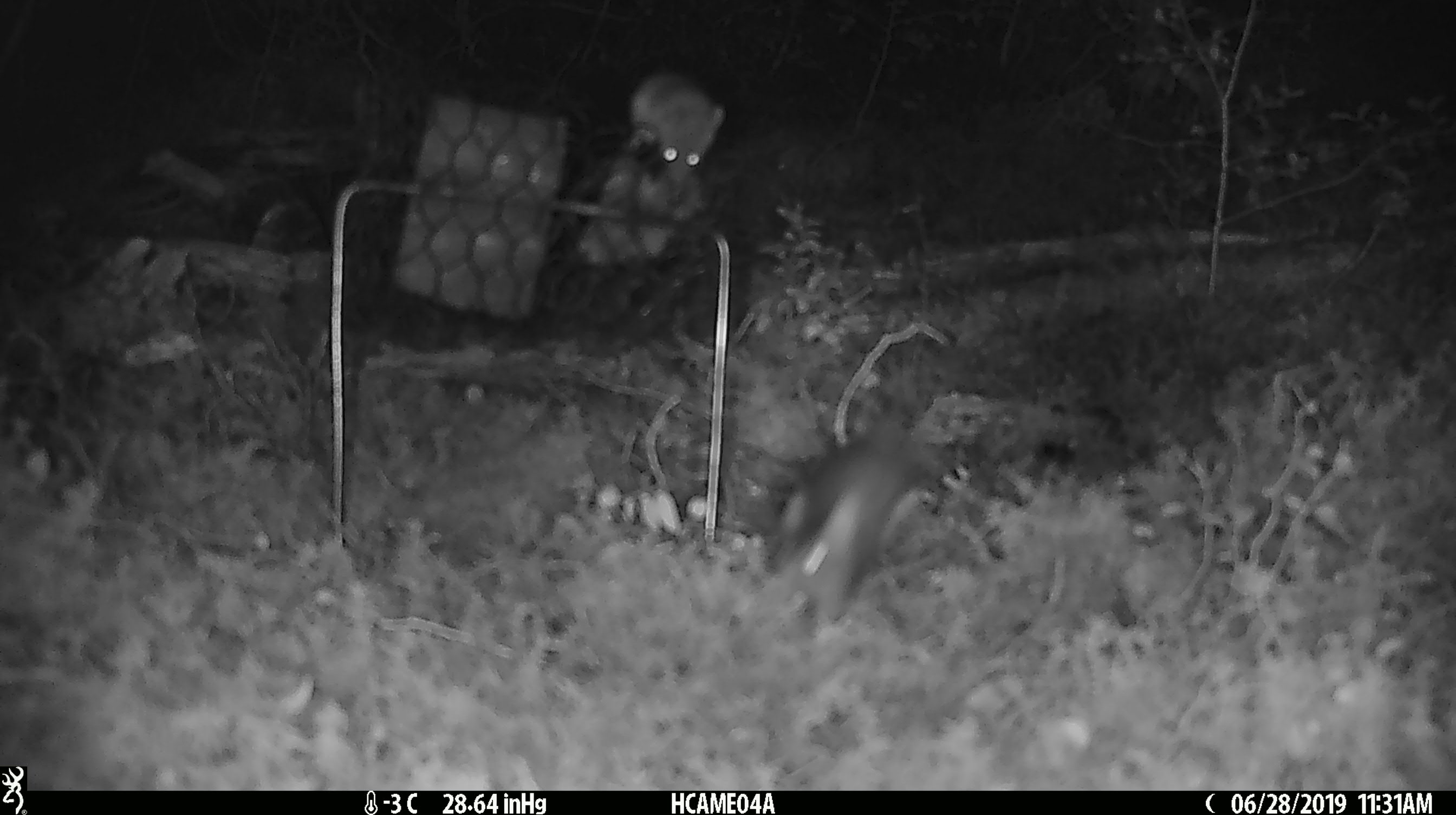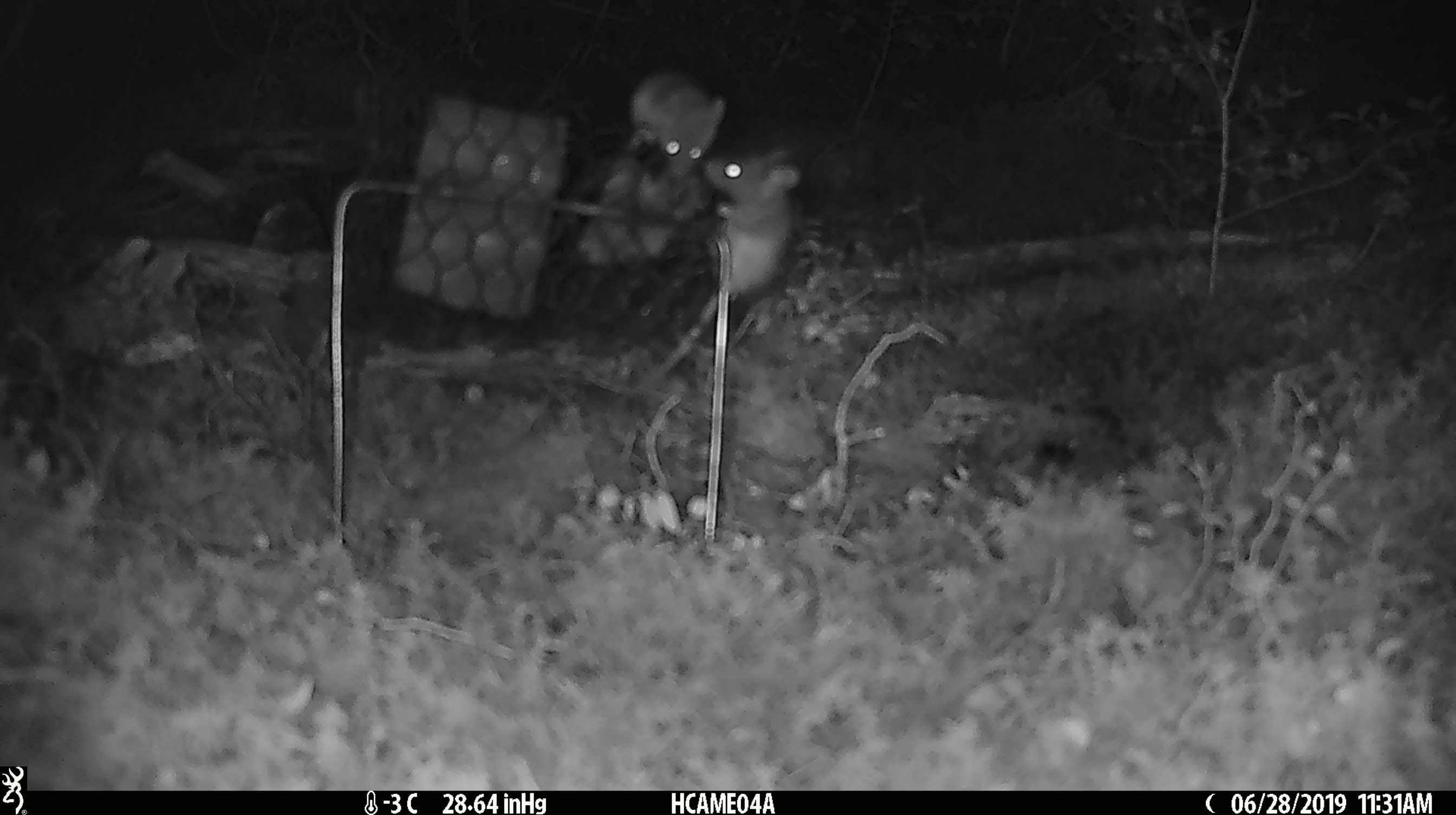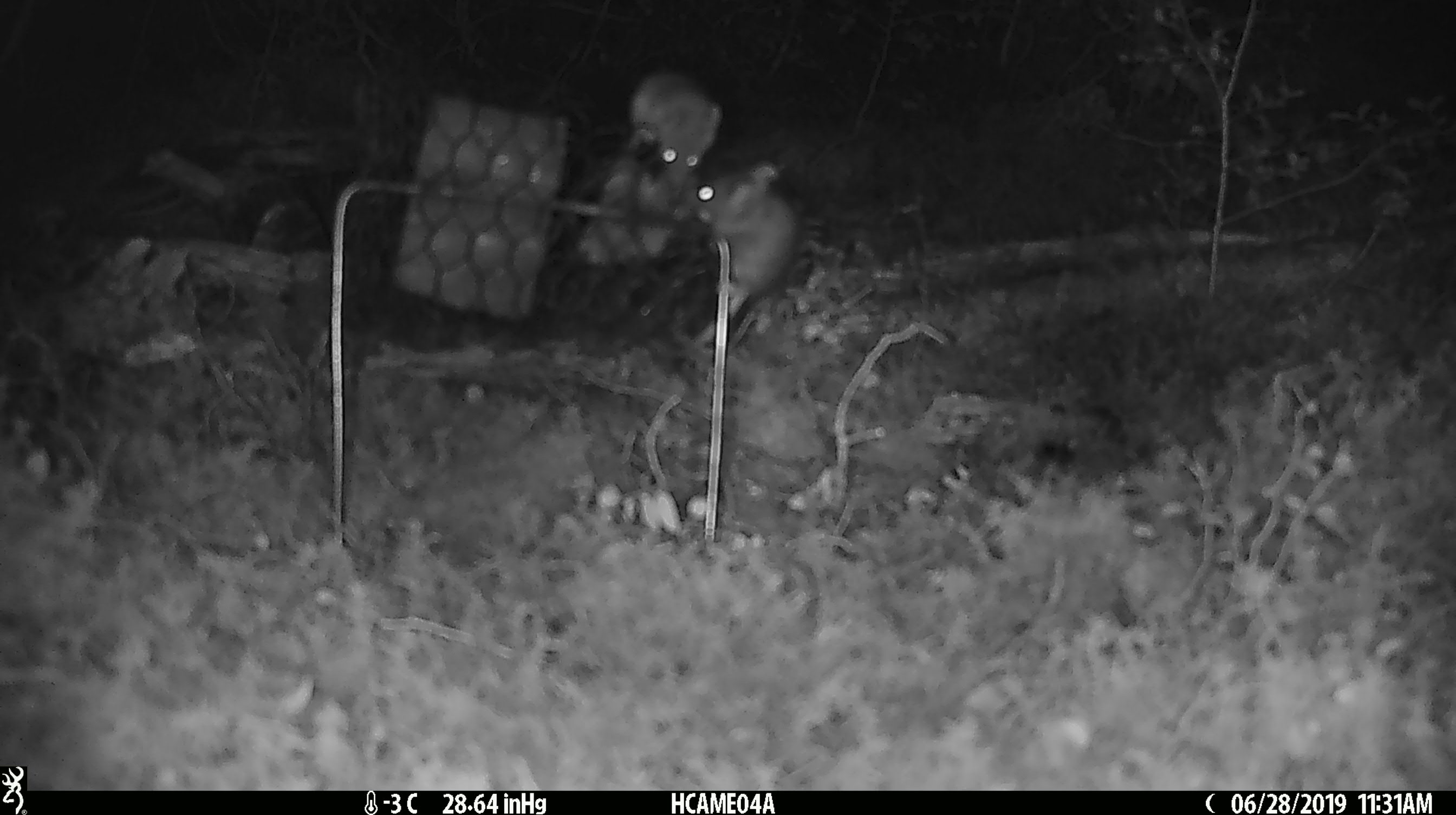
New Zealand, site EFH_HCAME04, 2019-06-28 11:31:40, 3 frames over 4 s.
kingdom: Animalia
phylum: Chordata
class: Mammalia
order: Rodentia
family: Muridae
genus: Mus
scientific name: Mus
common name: mouse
Mouse (Mus).